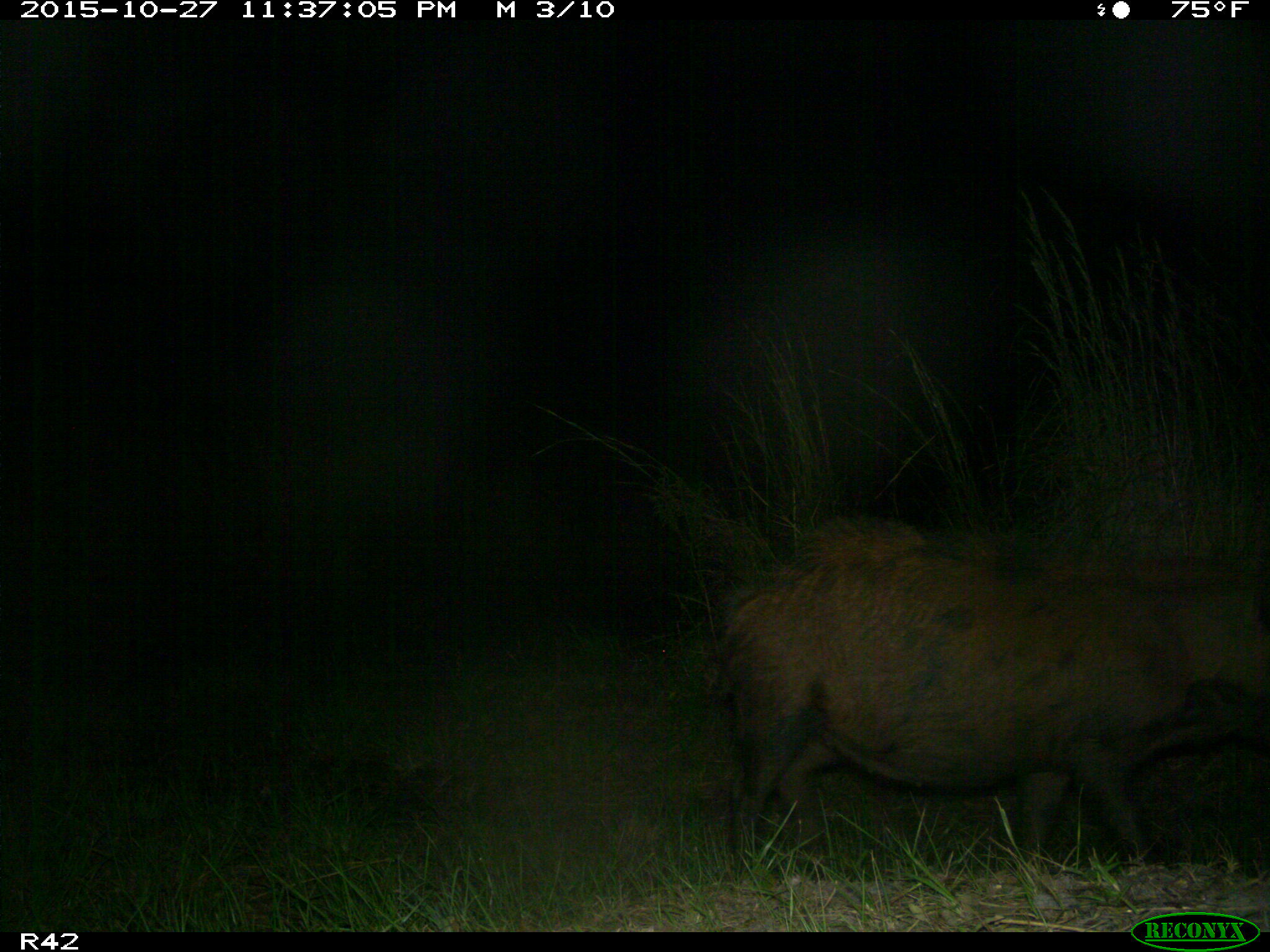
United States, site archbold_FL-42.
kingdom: Animalia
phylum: Chordata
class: Mammalia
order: Artiodactyla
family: Suidae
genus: Sus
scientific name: Sus scrofa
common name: wild boar